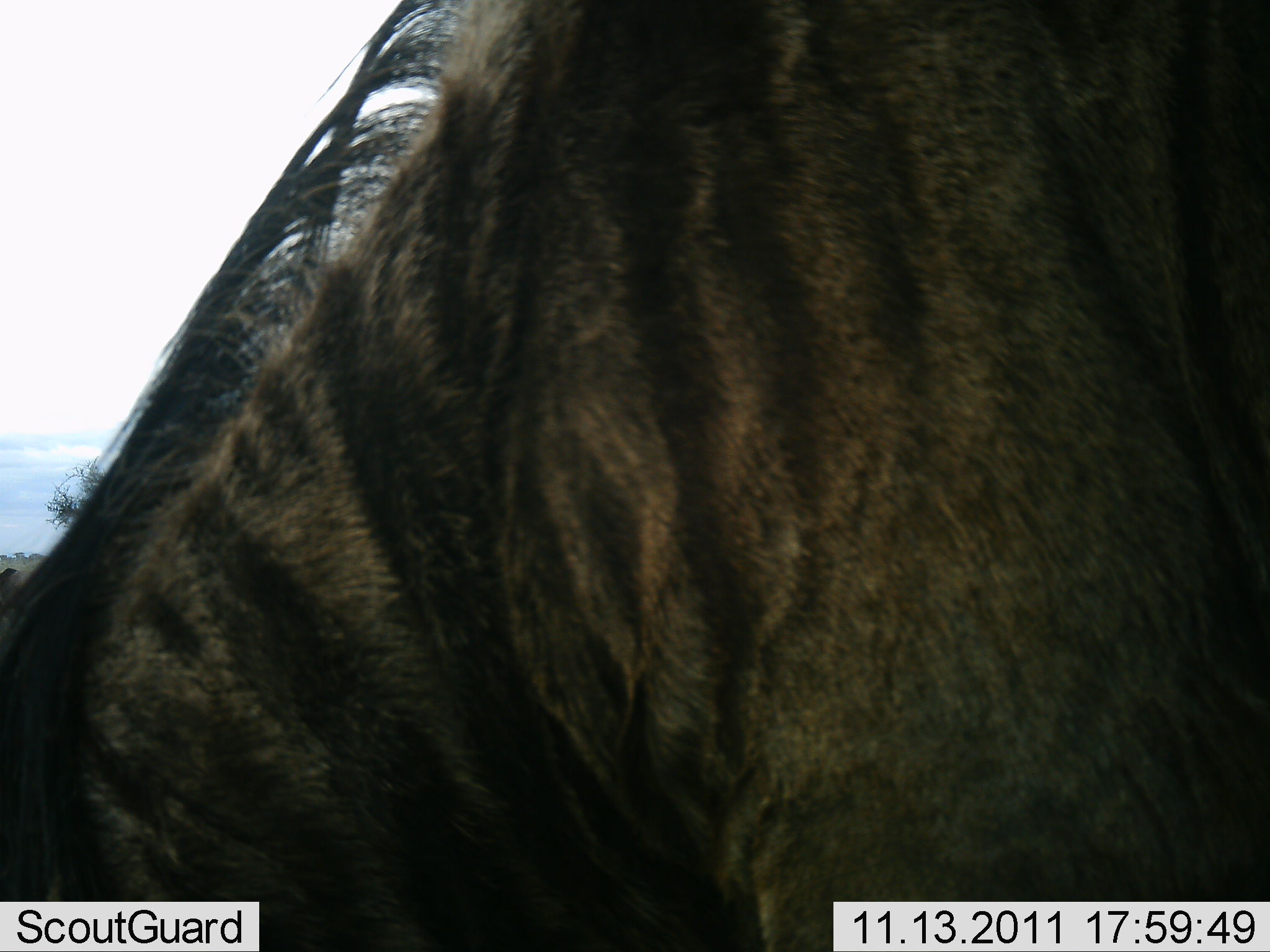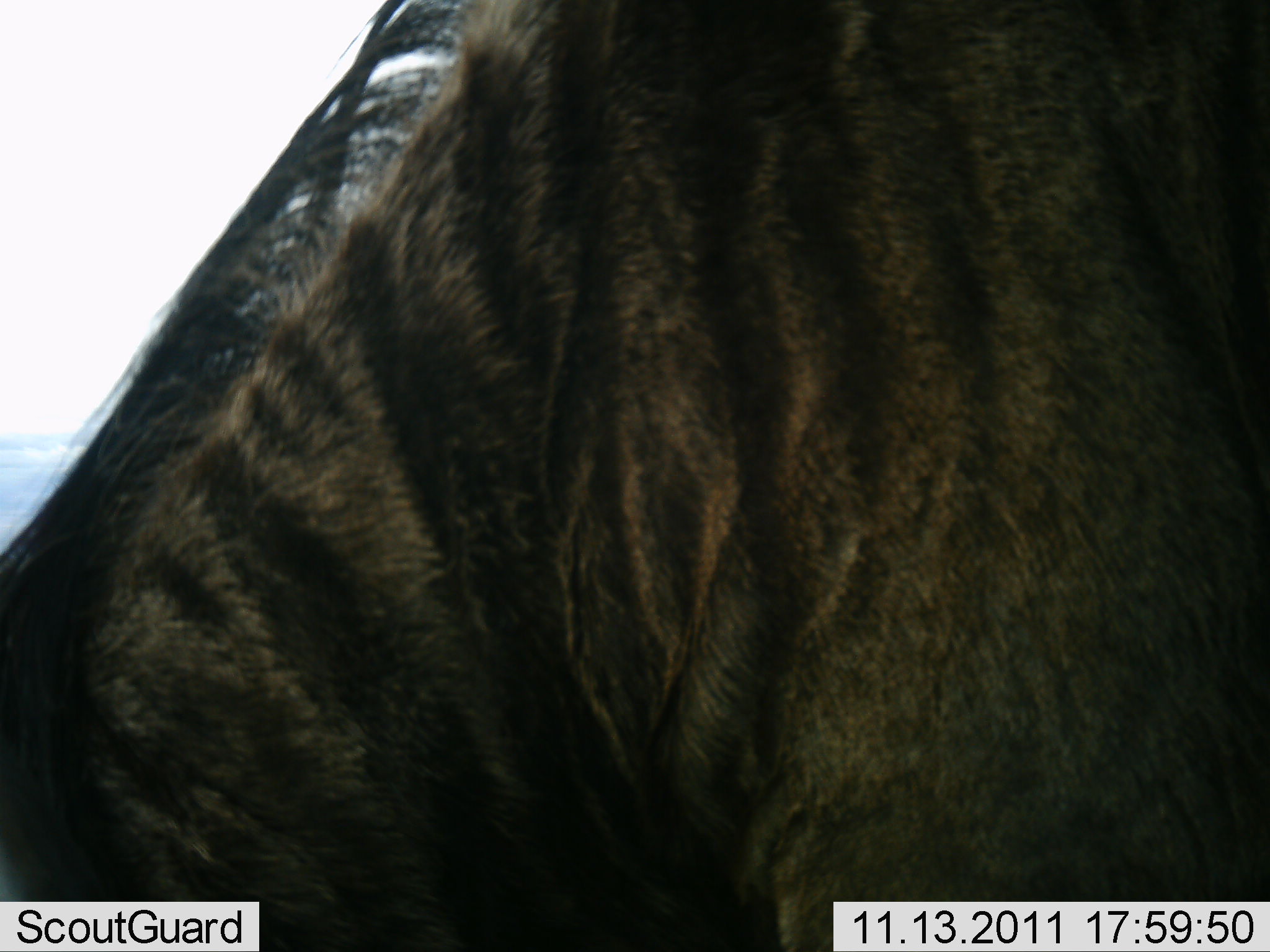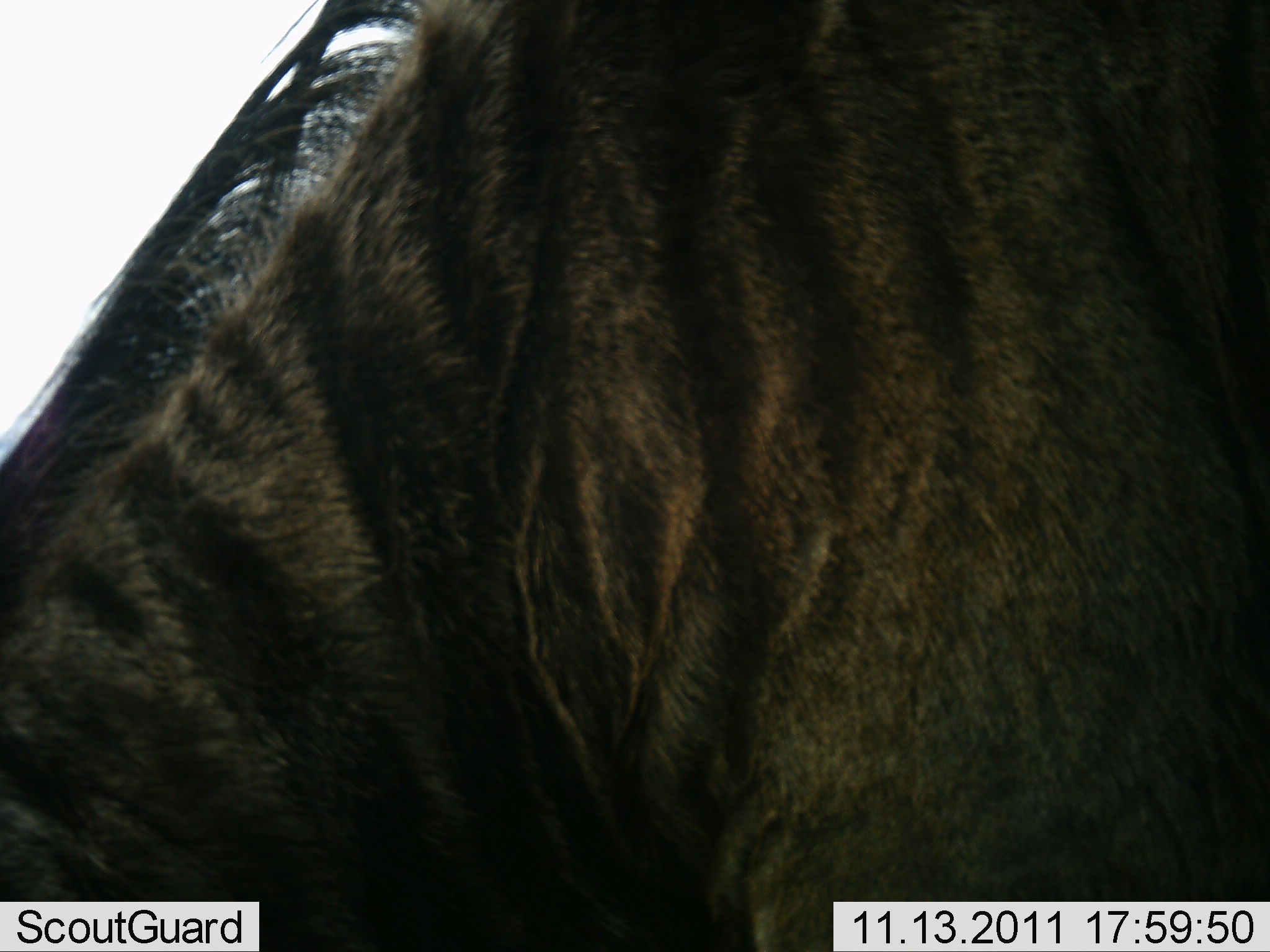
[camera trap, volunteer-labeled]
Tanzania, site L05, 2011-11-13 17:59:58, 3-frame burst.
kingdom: Animalia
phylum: Chordata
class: Mammalia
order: Artiodactyla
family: Bovidae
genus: Connochaetes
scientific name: Connochaetes taurinus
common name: blue wildebeest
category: wildebeest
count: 1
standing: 57%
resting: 0%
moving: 0%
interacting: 0%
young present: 0%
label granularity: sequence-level